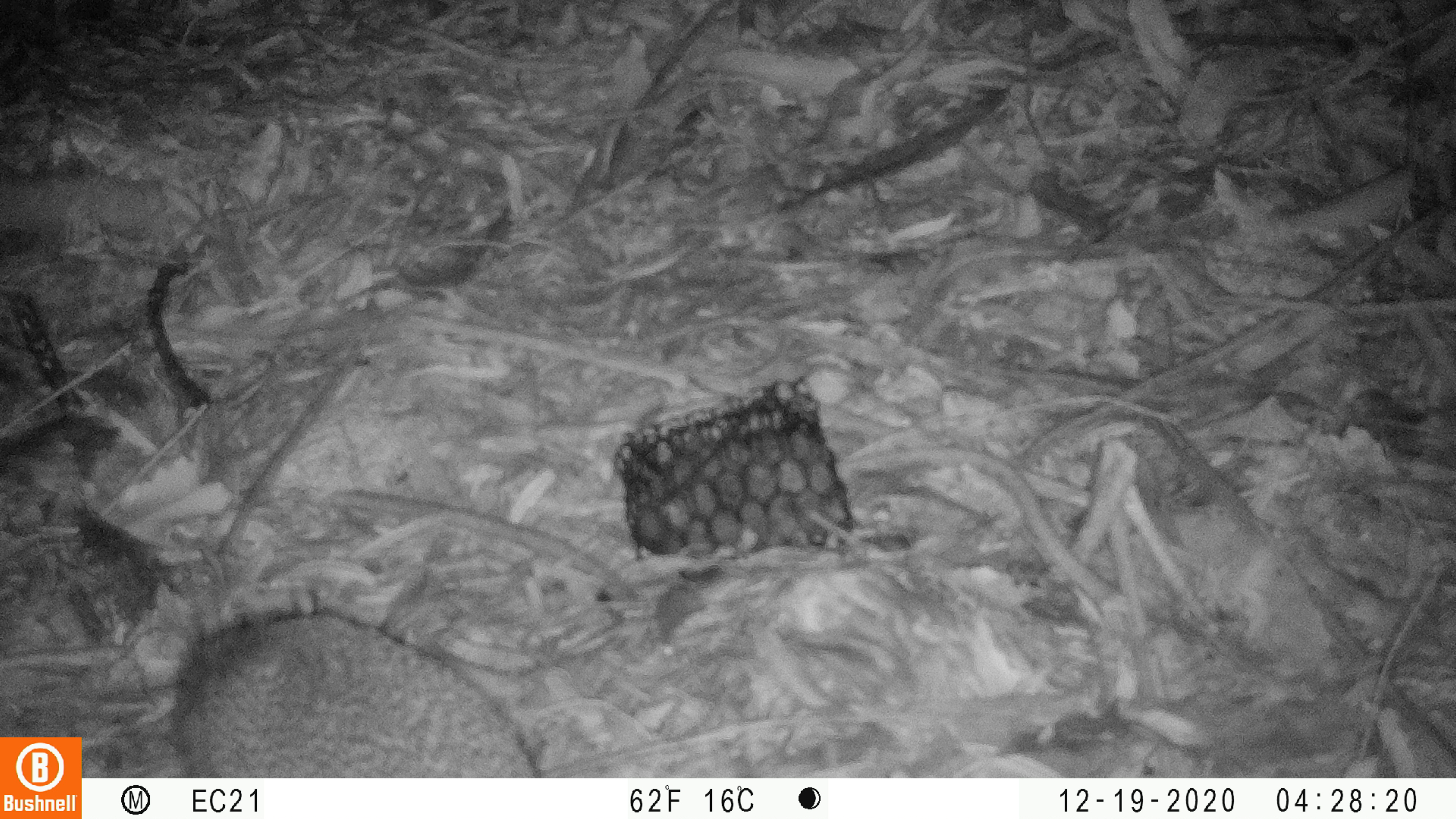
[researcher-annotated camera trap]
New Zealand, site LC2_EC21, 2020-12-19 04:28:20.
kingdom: Animalia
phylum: Chordata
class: Mammalia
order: Eulipotyphla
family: Erinaceidae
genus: Erinaceus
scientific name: Erinaceus europaeus europaeus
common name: european hedgehog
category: hedgehog